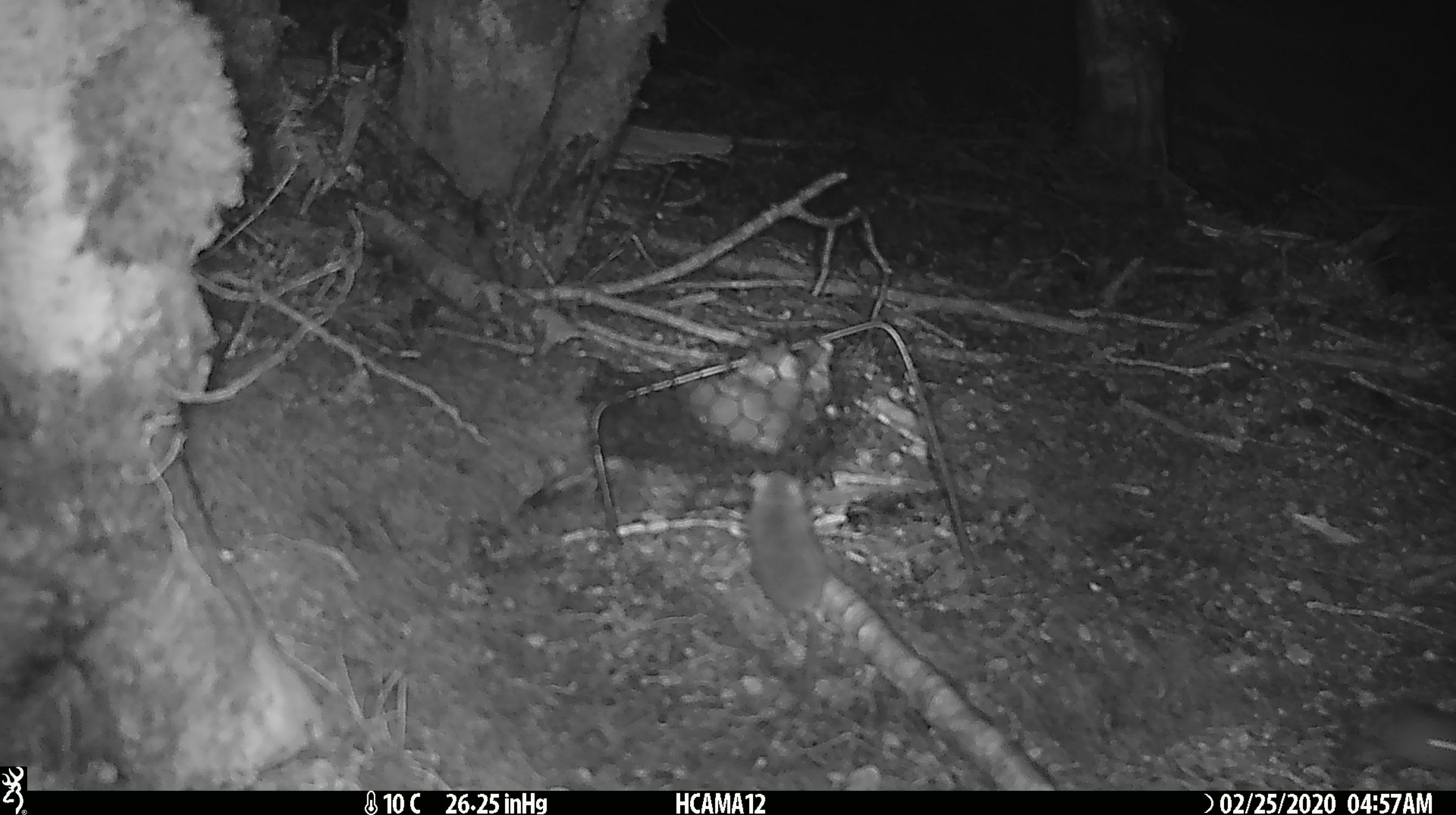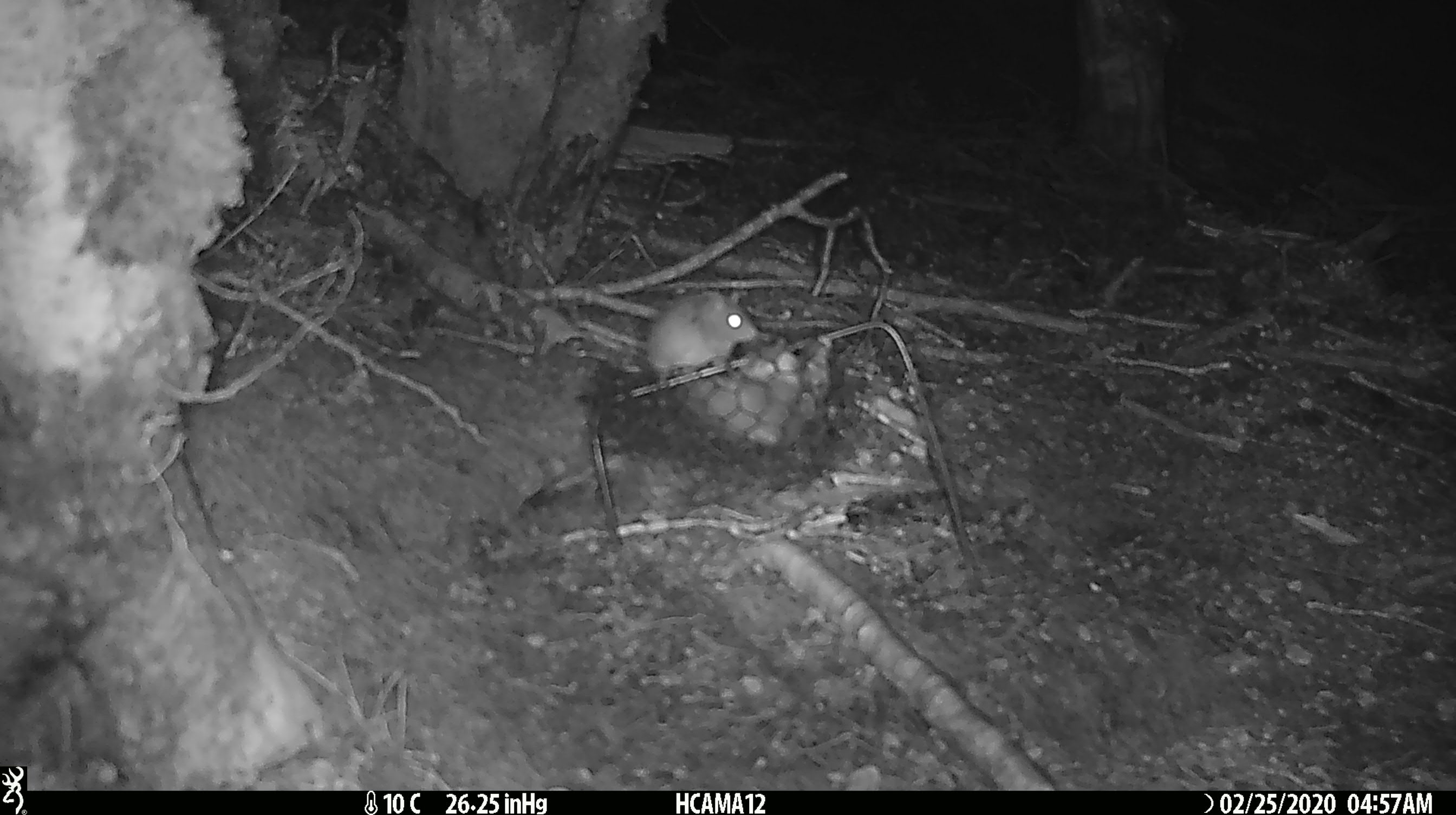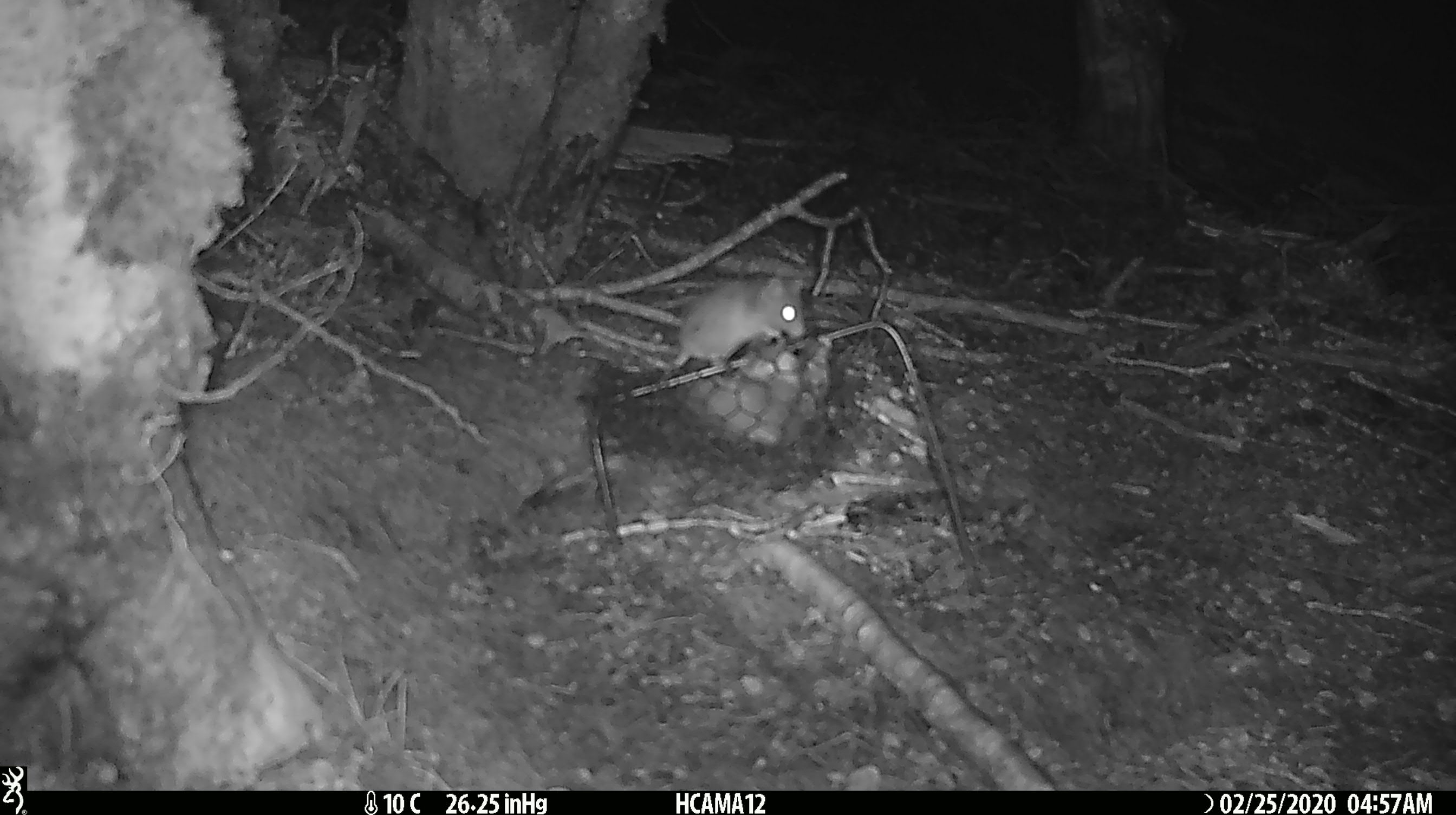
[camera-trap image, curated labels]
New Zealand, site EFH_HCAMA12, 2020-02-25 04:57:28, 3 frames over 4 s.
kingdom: Animalia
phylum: Chordata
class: Mammalia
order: Rodentia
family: Muridae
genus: Mus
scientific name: Mus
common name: mouse